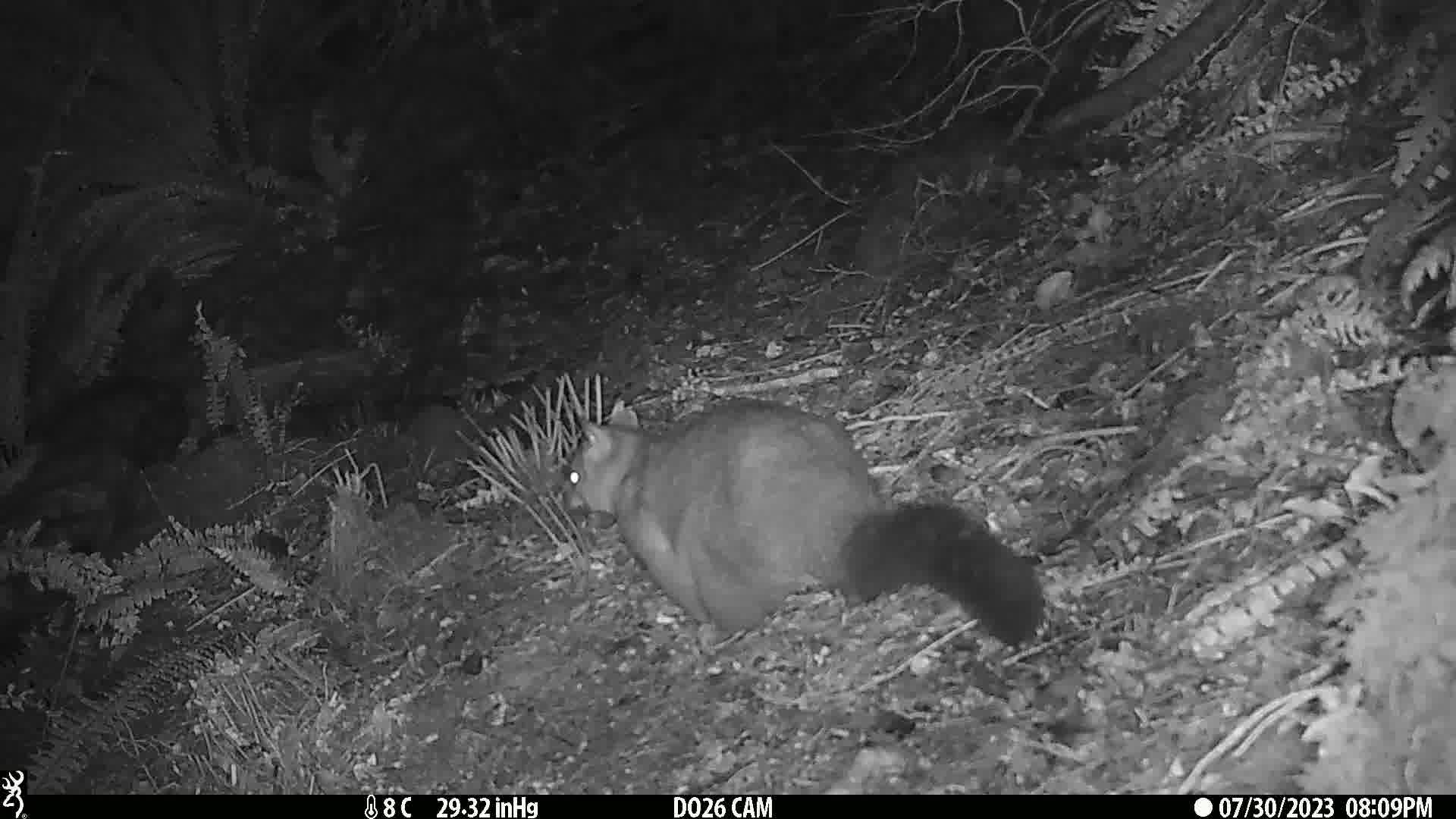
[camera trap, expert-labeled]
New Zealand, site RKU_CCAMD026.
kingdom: Animalia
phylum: Chordata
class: Mammalia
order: Diprotodontia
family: Phalangeridae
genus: Trichosurus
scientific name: Trichosurus vulpecula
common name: common brushtail possum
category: possum